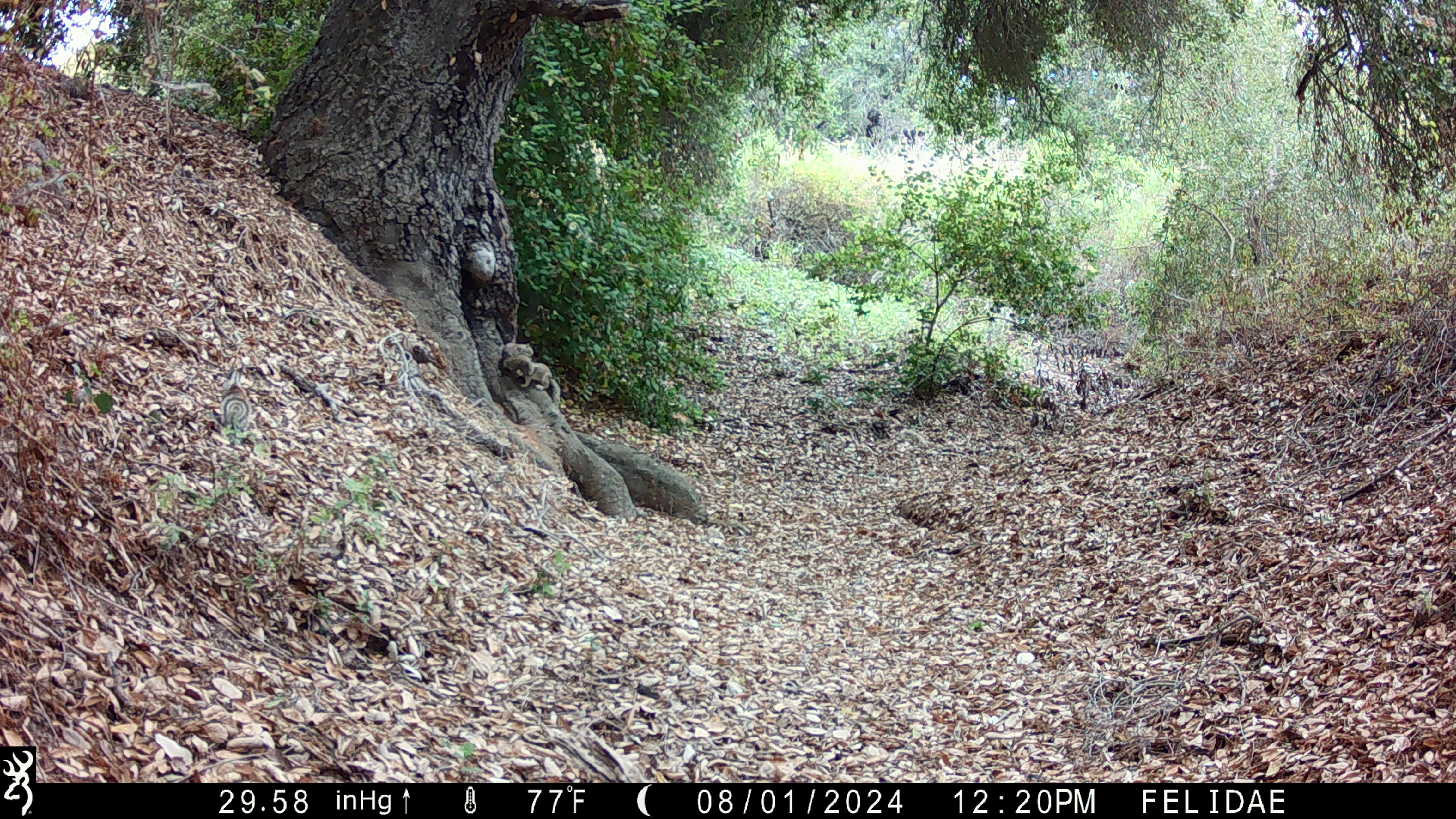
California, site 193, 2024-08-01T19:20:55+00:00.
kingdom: Animalia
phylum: Chordata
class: Mammalia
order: Rodentia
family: Sciuridae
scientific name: Sciuridae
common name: squirrel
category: unknown squirrel